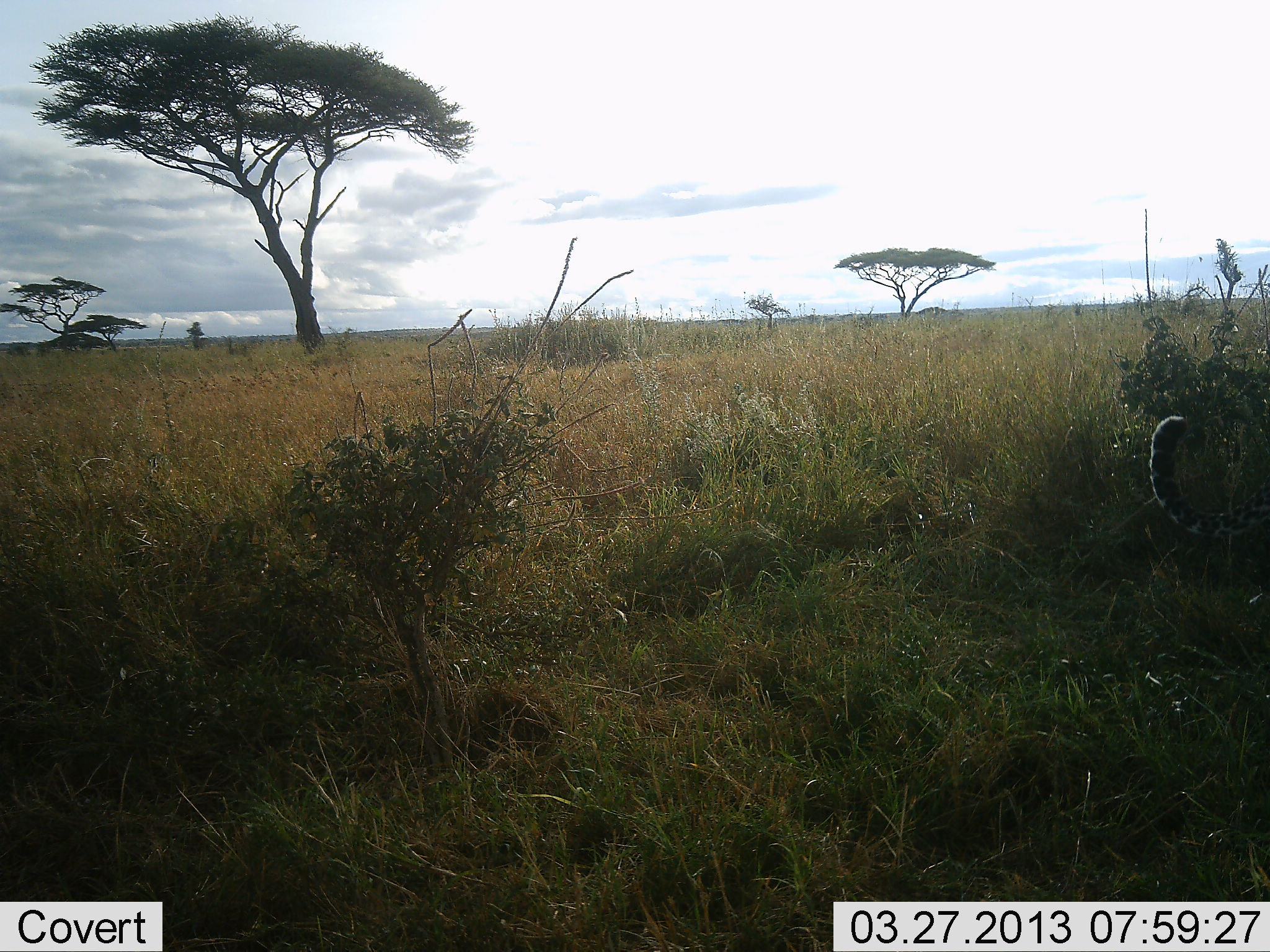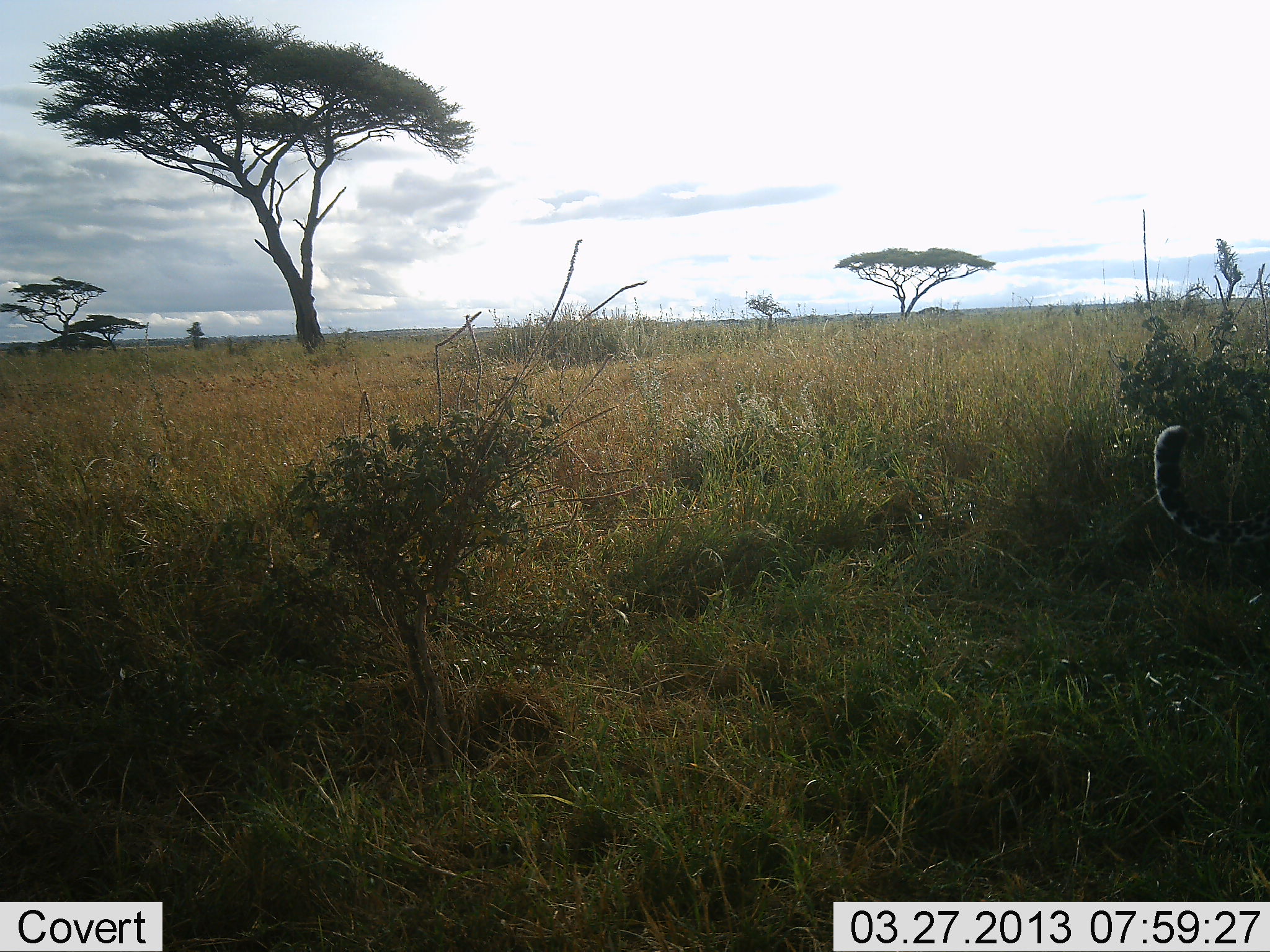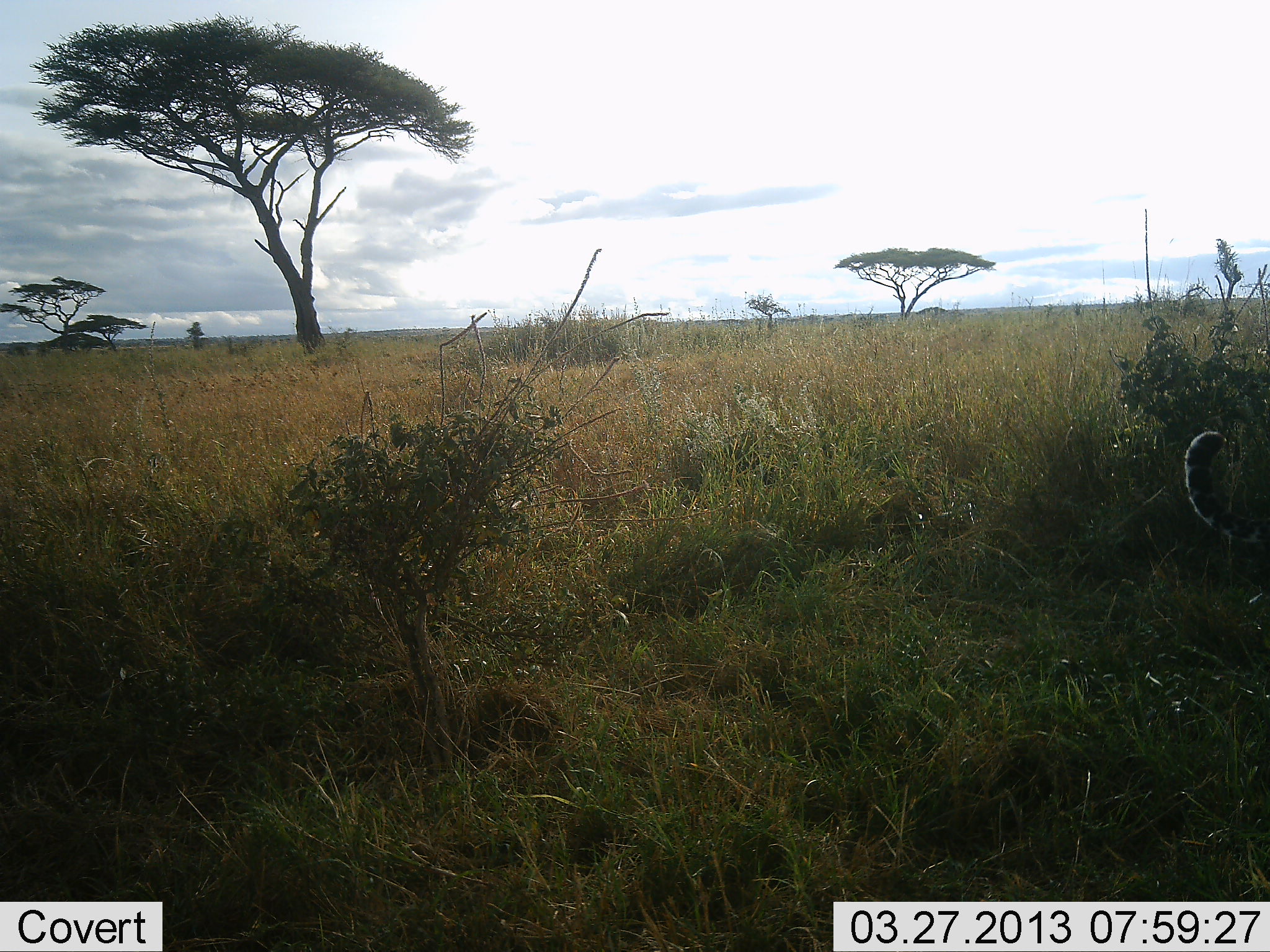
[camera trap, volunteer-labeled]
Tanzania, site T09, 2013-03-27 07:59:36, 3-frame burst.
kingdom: Animalia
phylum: Chordata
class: Mammalia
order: Carnivora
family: Felidae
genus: Panthera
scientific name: Panthera pardus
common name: leopard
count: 1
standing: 70%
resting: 0%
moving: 30%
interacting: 0%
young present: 0%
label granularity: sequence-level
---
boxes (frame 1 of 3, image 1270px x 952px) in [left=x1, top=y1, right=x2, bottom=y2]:
animal: [left=1149, top=415, right=1269, bottom=538]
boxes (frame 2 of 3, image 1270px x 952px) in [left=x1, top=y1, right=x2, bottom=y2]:
animal: [left=1152, top=423, right=1270, bottom=546]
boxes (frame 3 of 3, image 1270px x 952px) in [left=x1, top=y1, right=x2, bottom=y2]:
animal: [left=1184, top=431, right=1269, bottom=546]